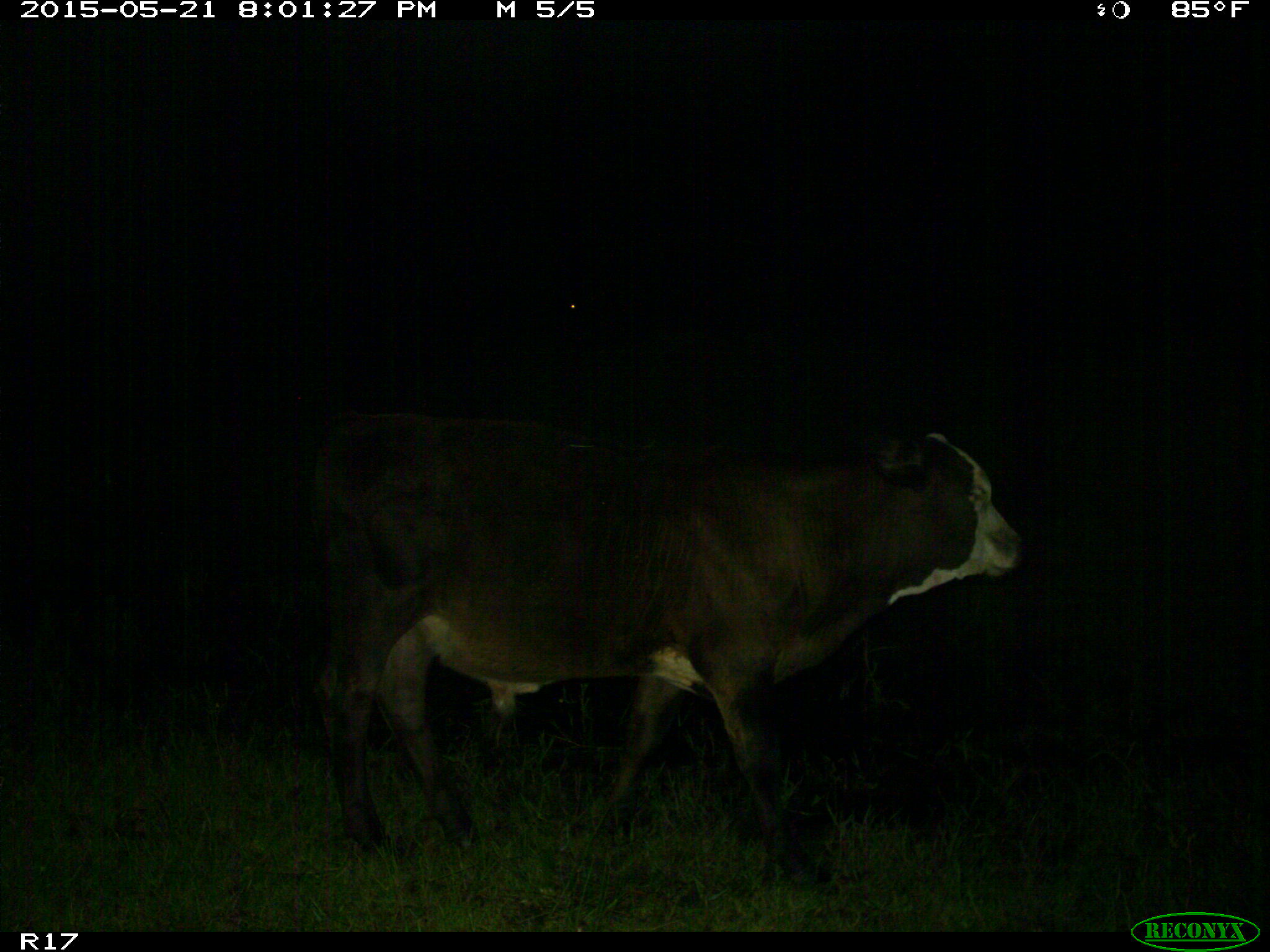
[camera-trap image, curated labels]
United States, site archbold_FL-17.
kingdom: Animalia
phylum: Chordata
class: Mammalia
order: Artiodactyla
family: Bovidae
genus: Bos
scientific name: Bos taurus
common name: domestic cow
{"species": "Bos taurus (domestic cow)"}